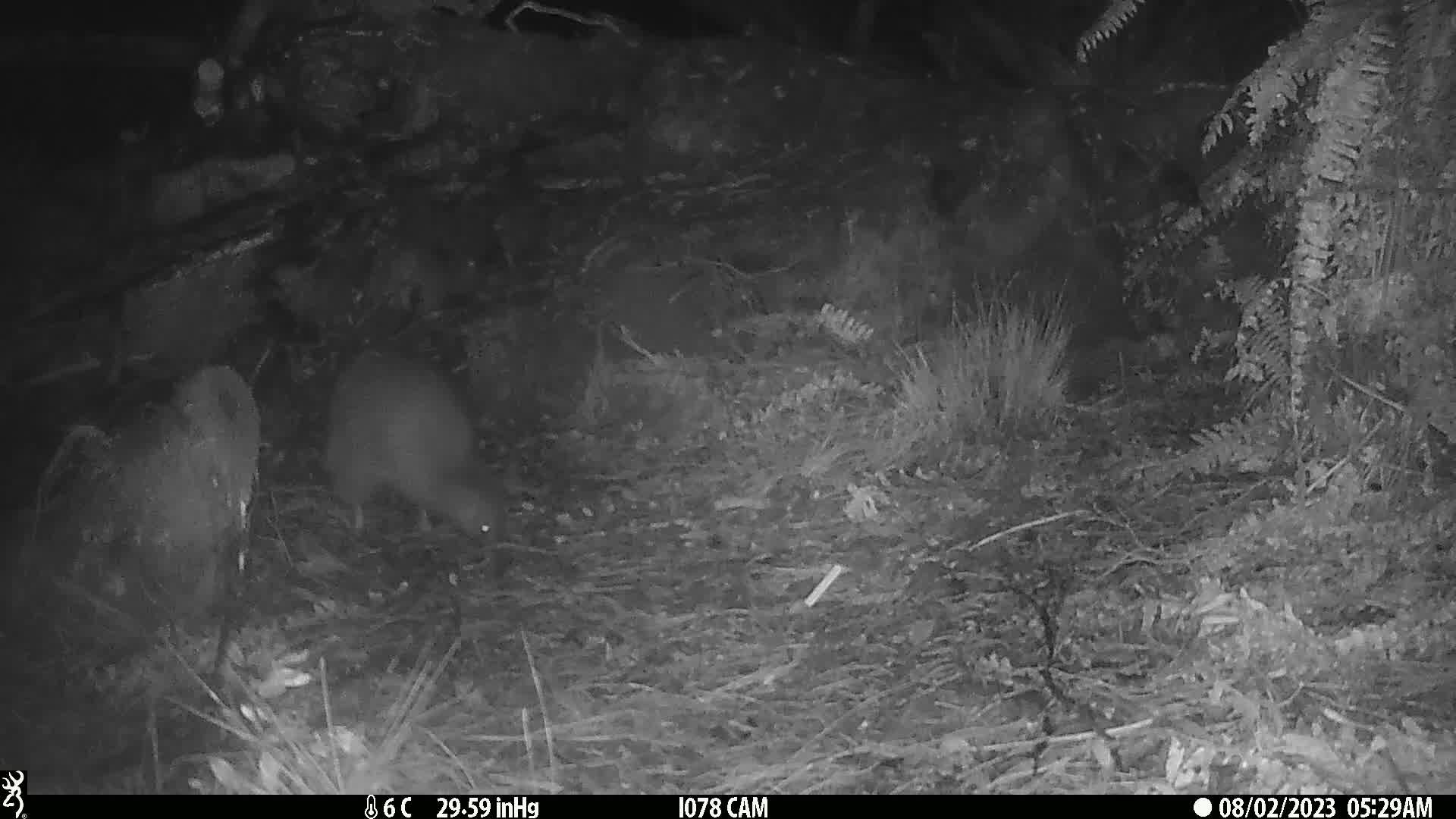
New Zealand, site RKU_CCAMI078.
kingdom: Animalia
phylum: Chordata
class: Aves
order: Apterygiformes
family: Apterygidae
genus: Apteryx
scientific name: Apteryx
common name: kiwi